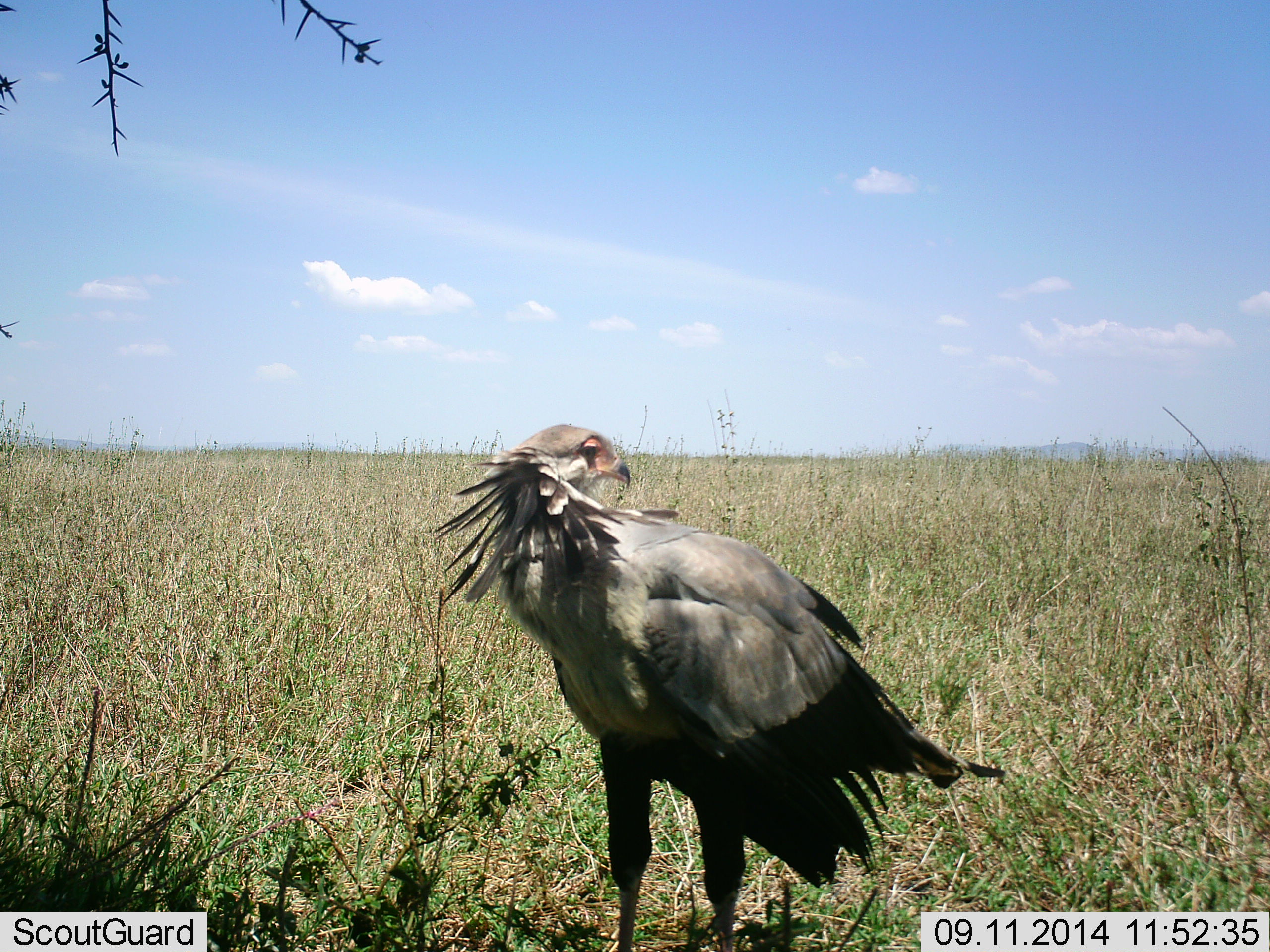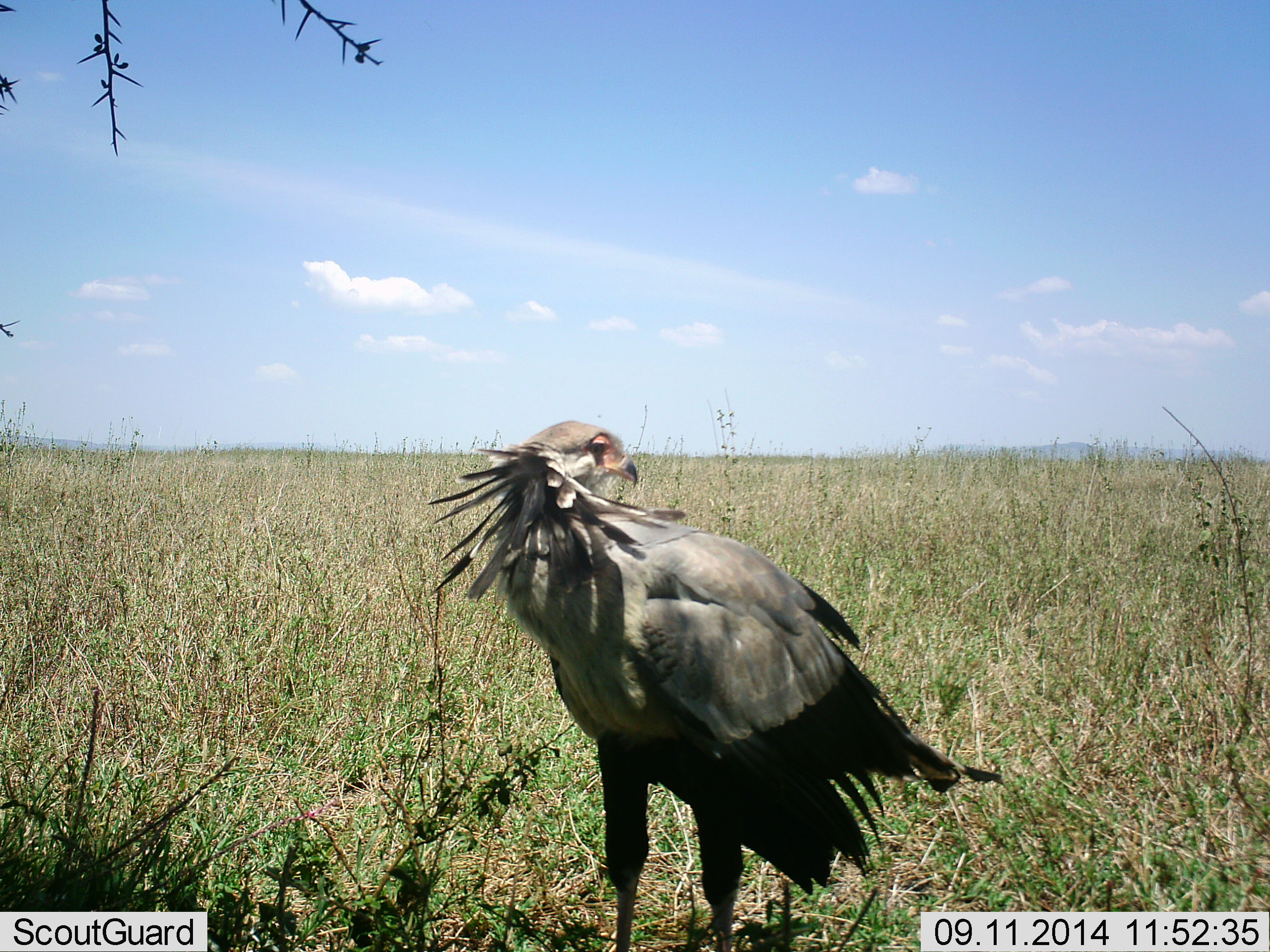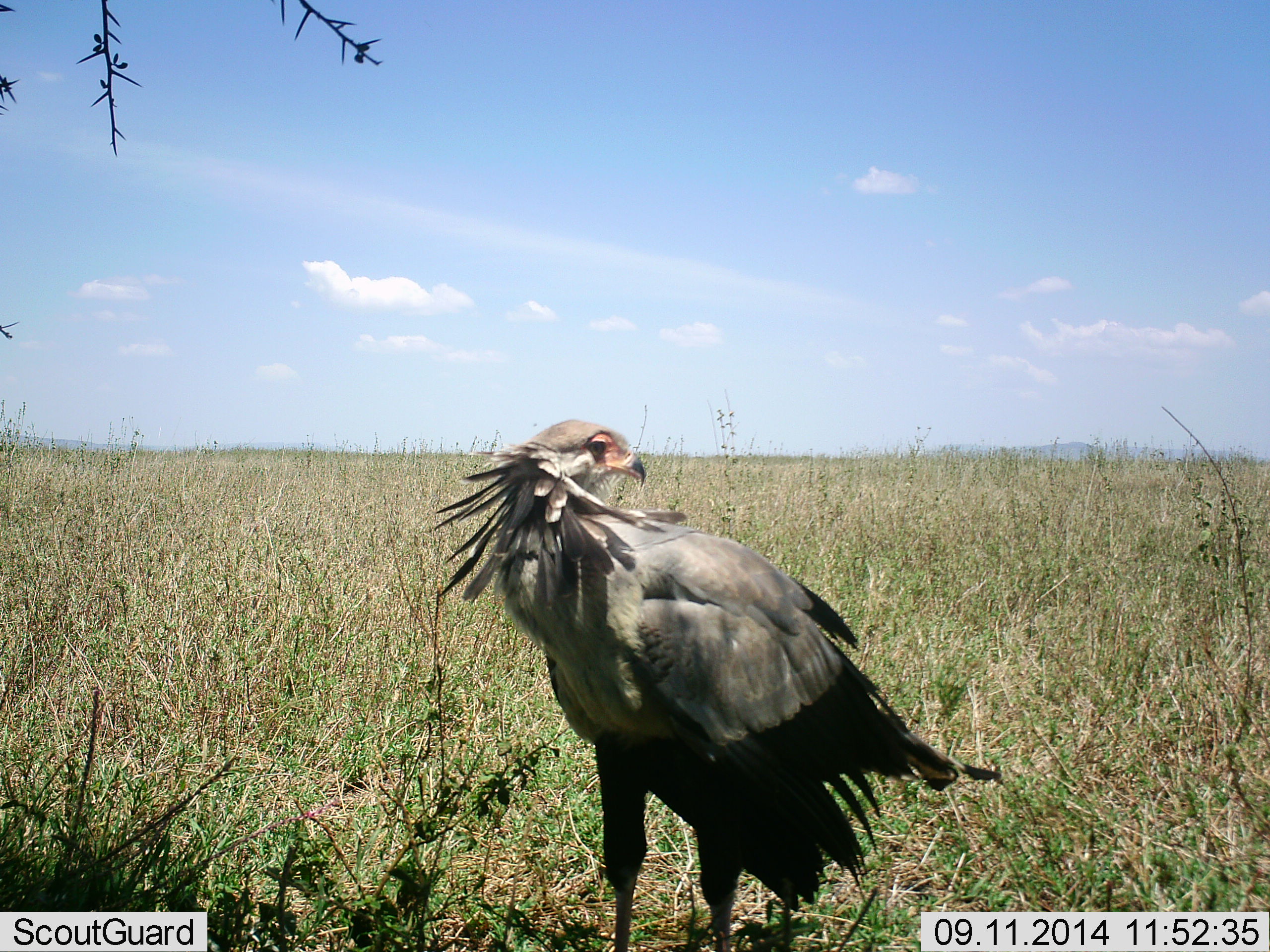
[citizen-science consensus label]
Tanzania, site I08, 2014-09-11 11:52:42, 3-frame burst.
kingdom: Animalia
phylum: Chordata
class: Aves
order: Accipitriformes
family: Sagittariidae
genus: Sagittarius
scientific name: Sagittarius serpentarius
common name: secretary bird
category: secretarybird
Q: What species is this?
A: Secretarybird (secretary bird) (Sagittarius serpentarius).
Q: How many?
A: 1.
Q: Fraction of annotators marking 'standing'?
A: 80%.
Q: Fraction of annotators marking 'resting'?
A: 20%.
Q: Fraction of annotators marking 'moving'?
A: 0%.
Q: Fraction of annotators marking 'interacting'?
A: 0%.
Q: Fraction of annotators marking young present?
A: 0%.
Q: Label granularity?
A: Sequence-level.